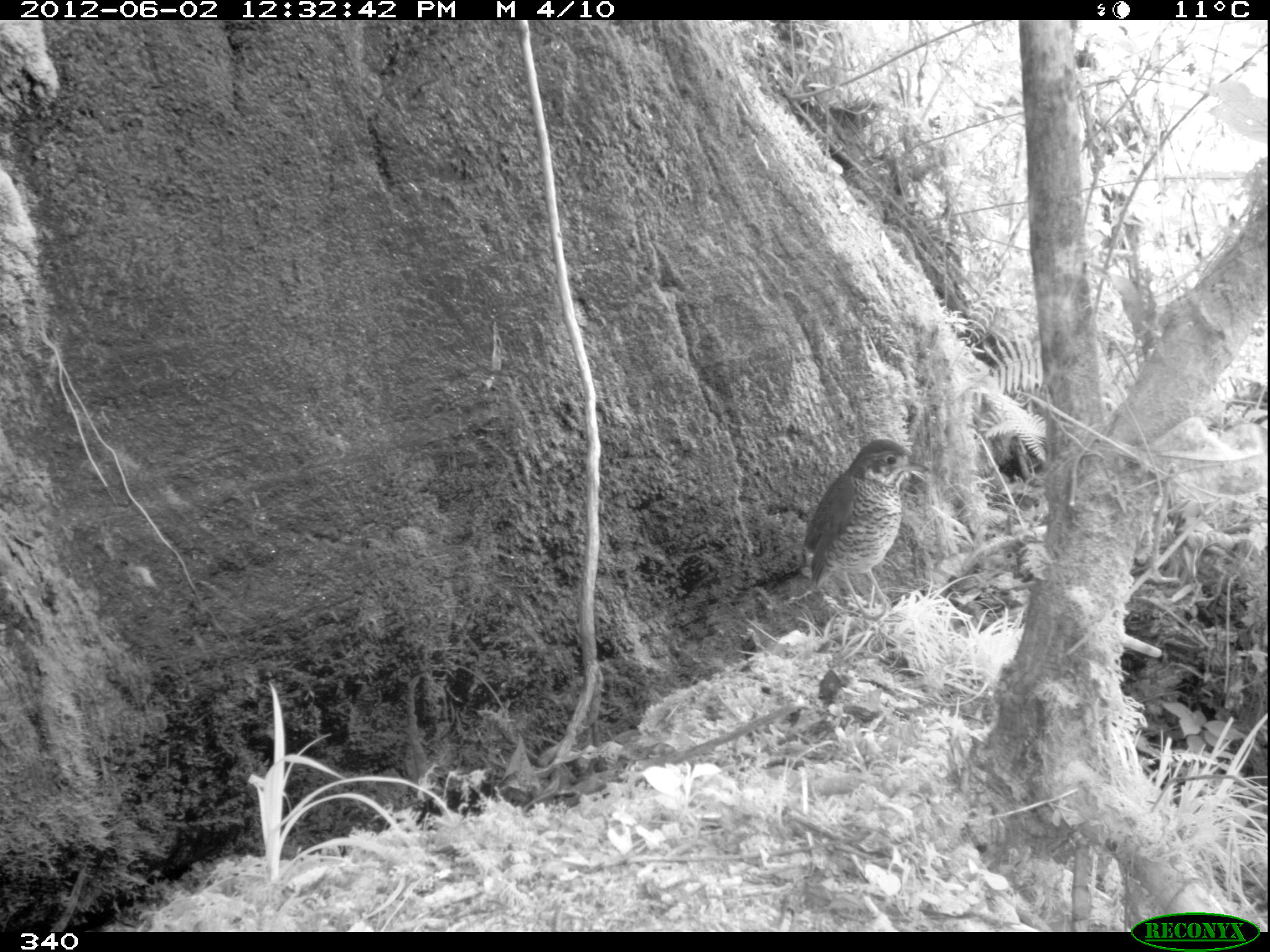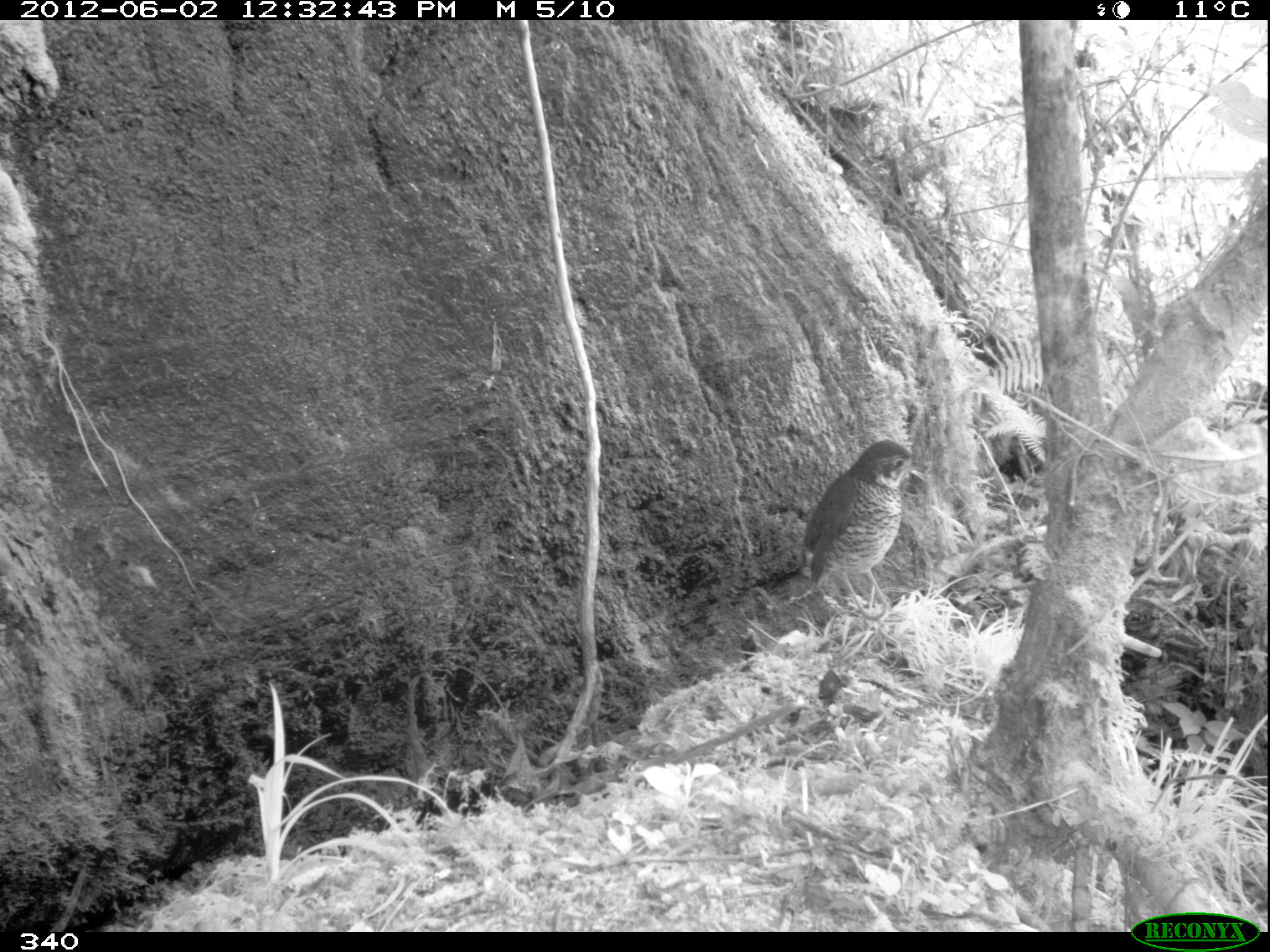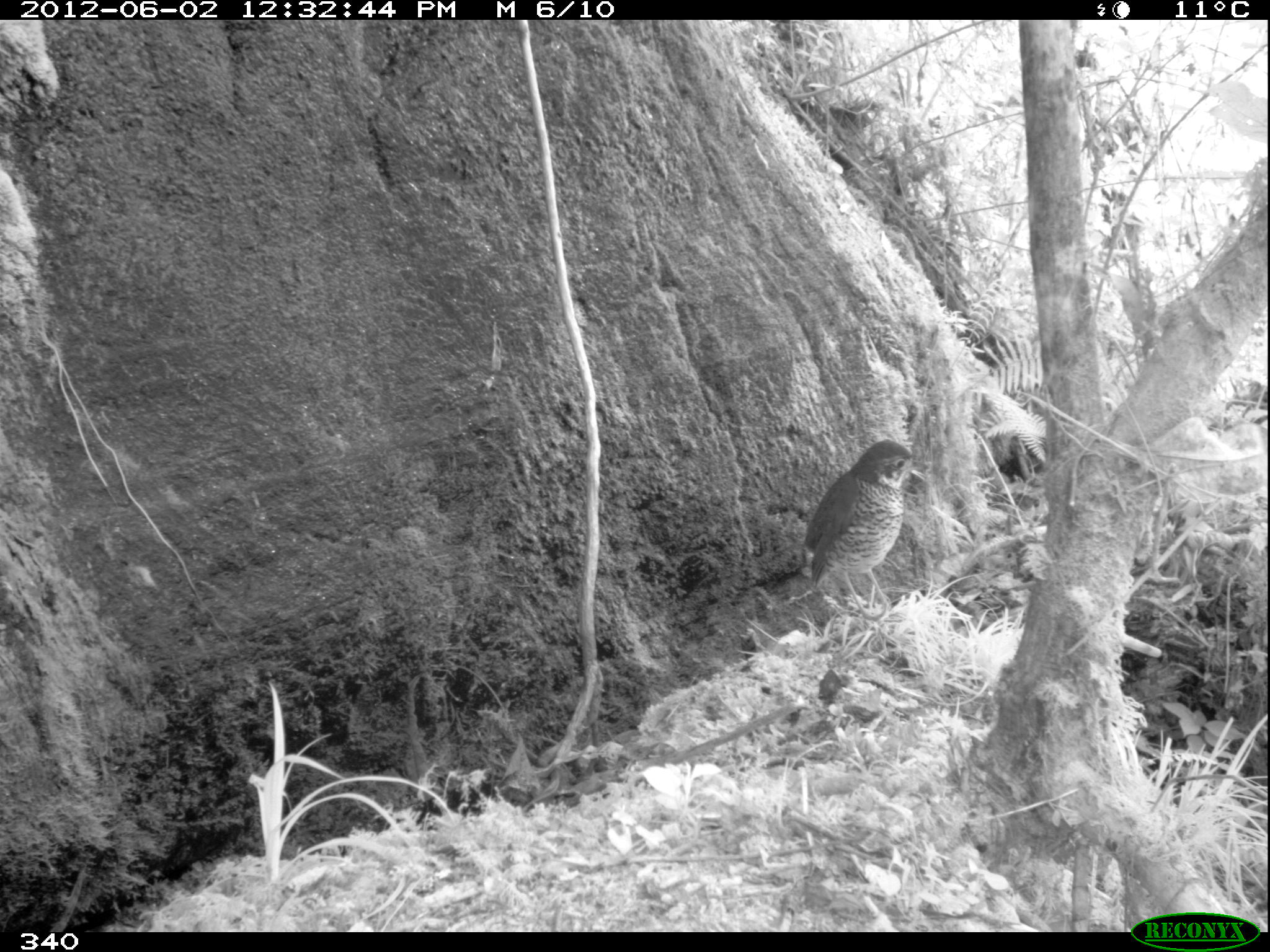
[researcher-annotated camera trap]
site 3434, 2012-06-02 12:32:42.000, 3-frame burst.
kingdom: Animalia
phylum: Chordata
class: Aves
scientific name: Aves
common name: bird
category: unknown bird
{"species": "unknown bird (bird) (Aves)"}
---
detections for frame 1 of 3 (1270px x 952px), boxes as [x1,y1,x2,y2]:
unknown bird: [801,438,931,623]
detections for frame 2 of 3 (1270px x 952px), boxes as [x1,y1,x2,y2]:
unknown bird: [800,438,927,622]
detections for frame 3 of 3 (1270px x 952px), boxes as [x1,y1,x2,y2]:
unknown bird: [803,438,930,620]